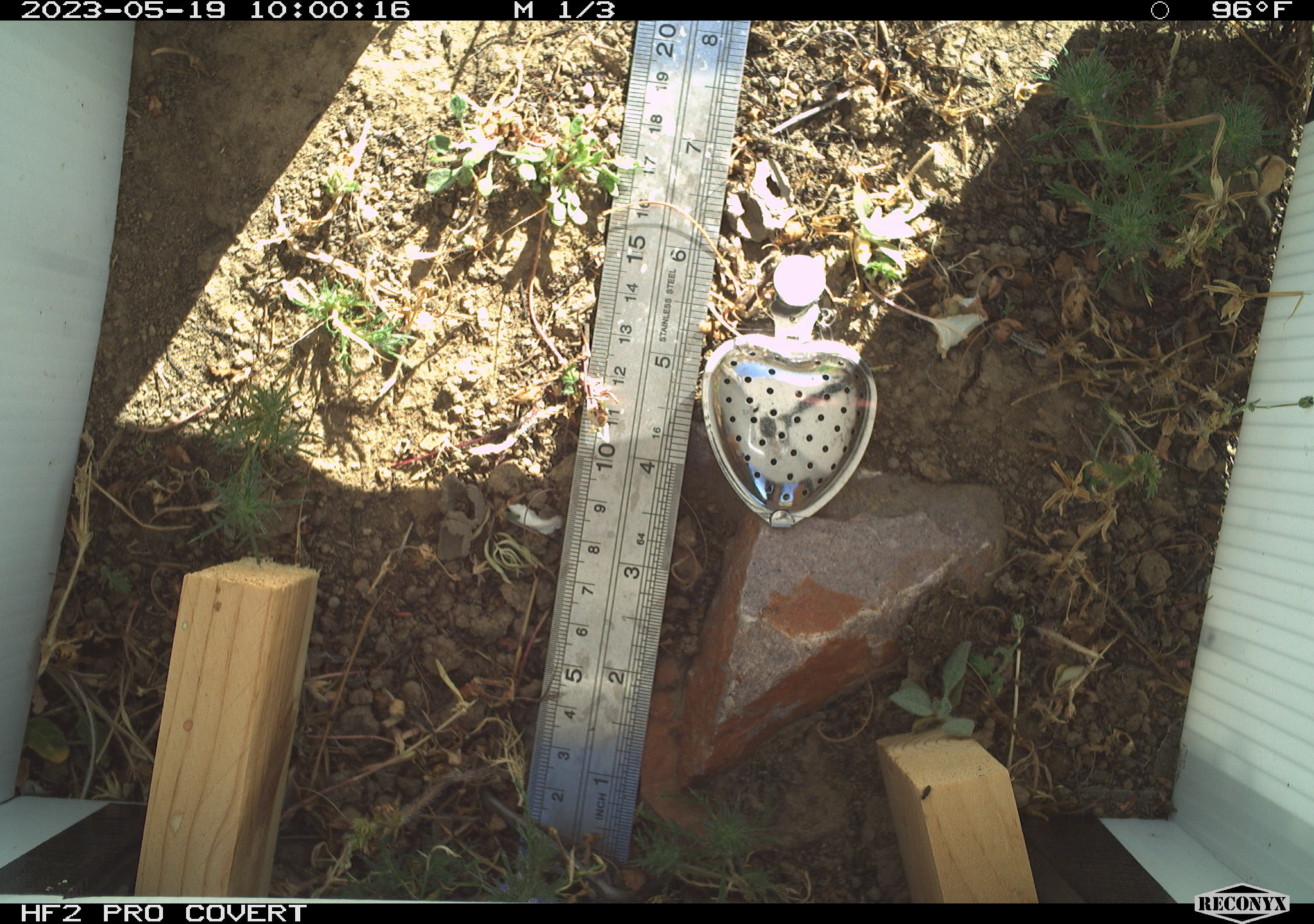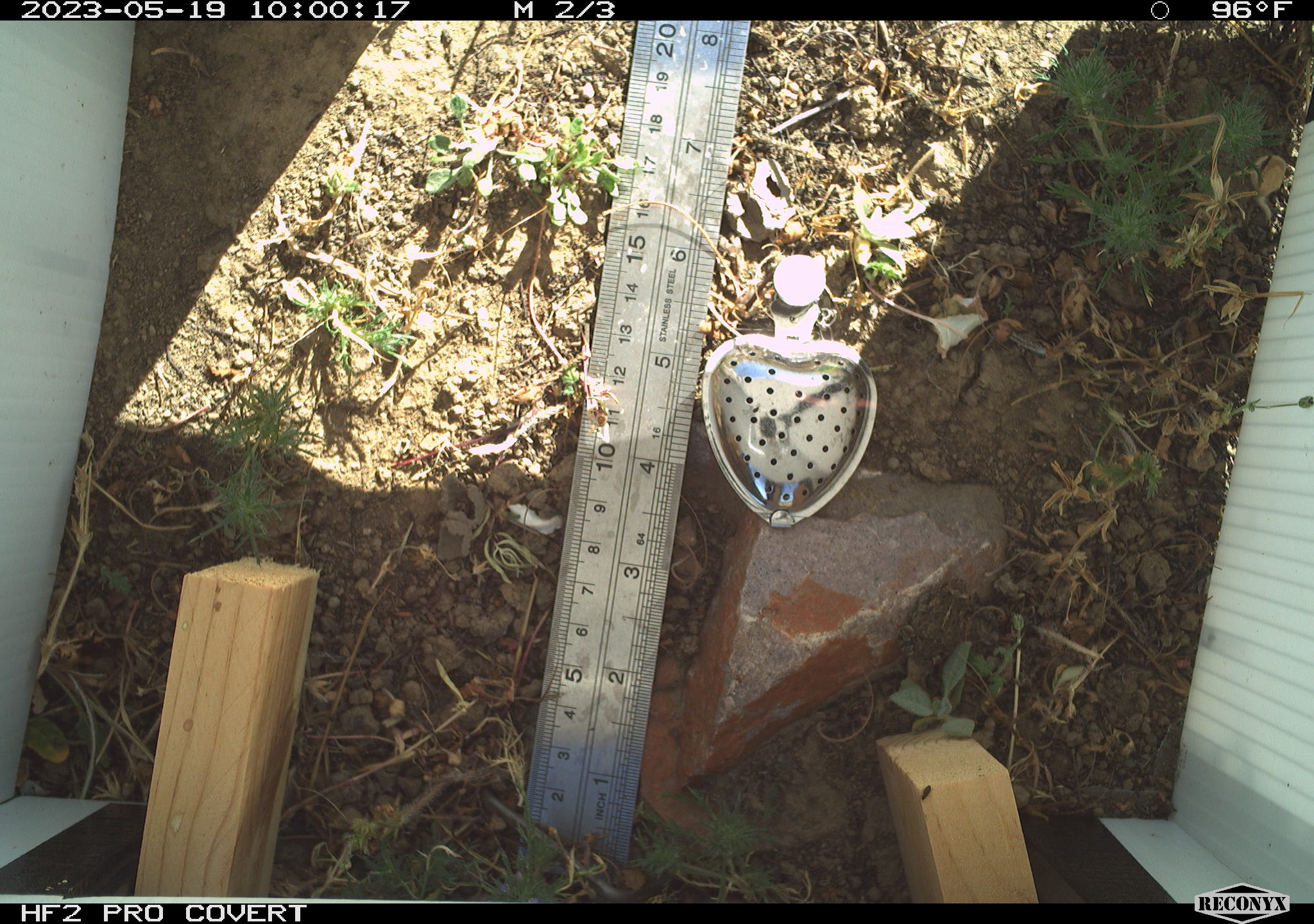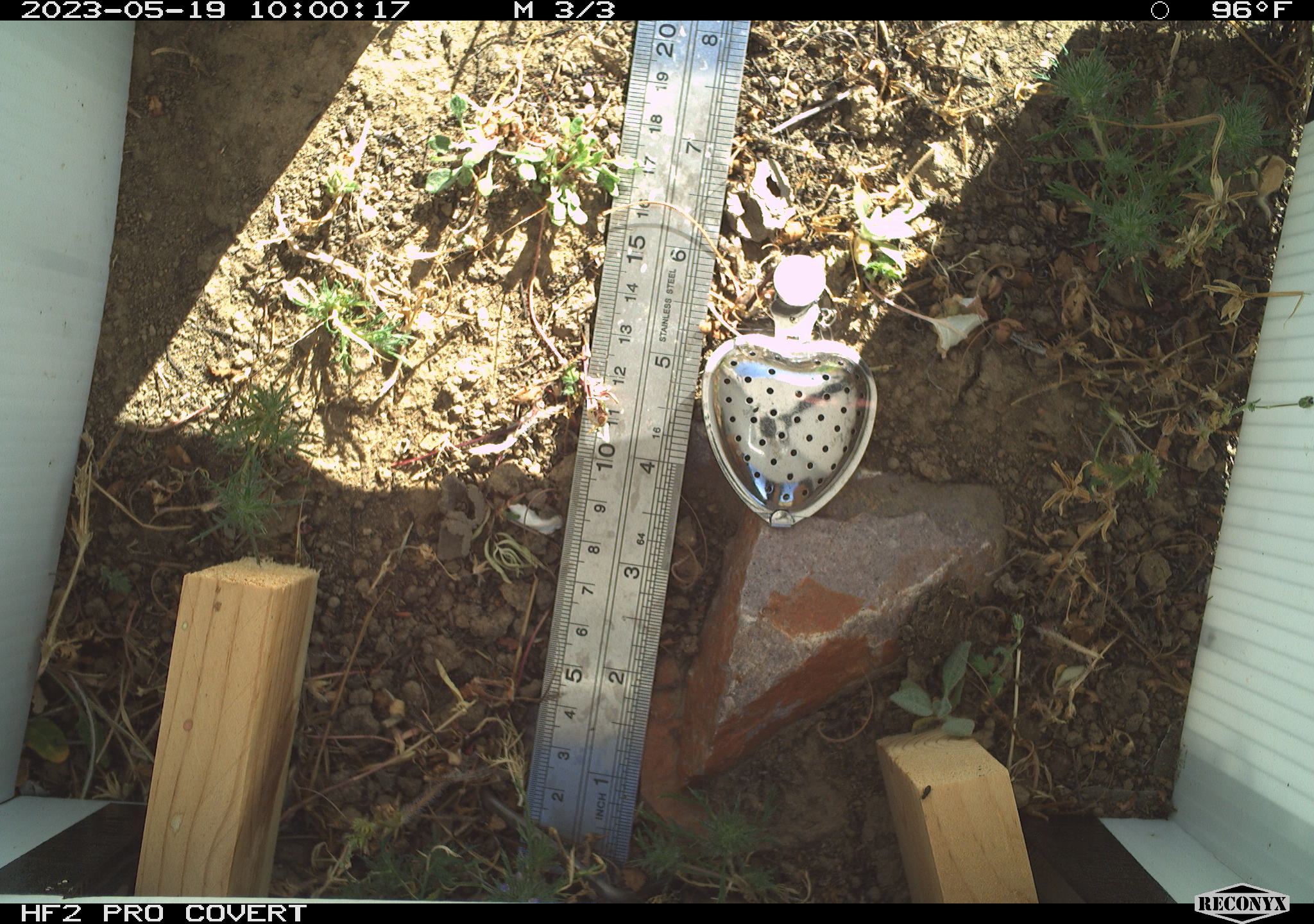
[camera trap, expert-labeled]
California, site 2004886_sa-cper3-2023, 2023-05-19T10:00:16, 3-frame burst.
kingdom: Animalia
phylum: Arthropoda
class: Insecta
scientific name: Insecta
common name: insect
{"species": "insect (Insecta)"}